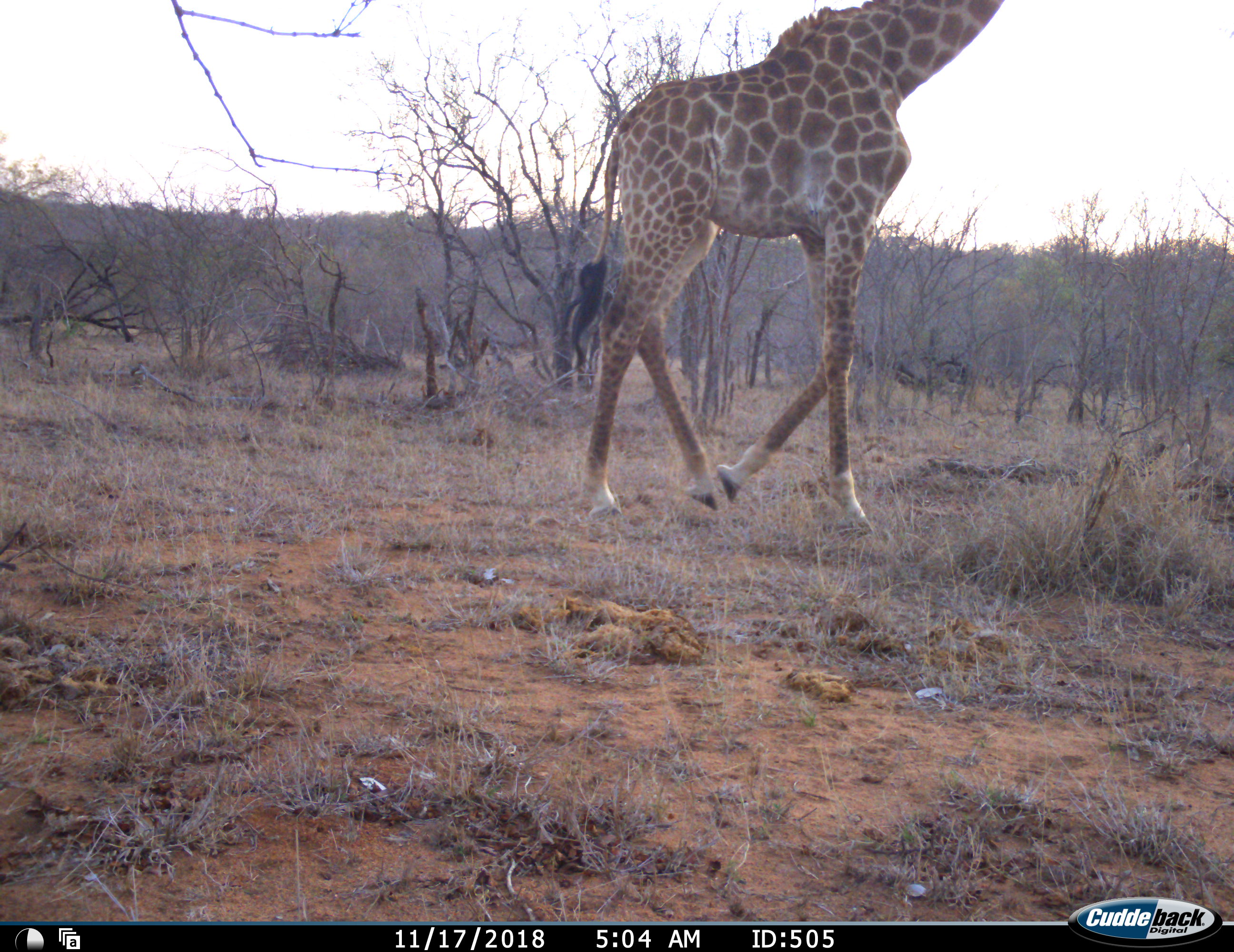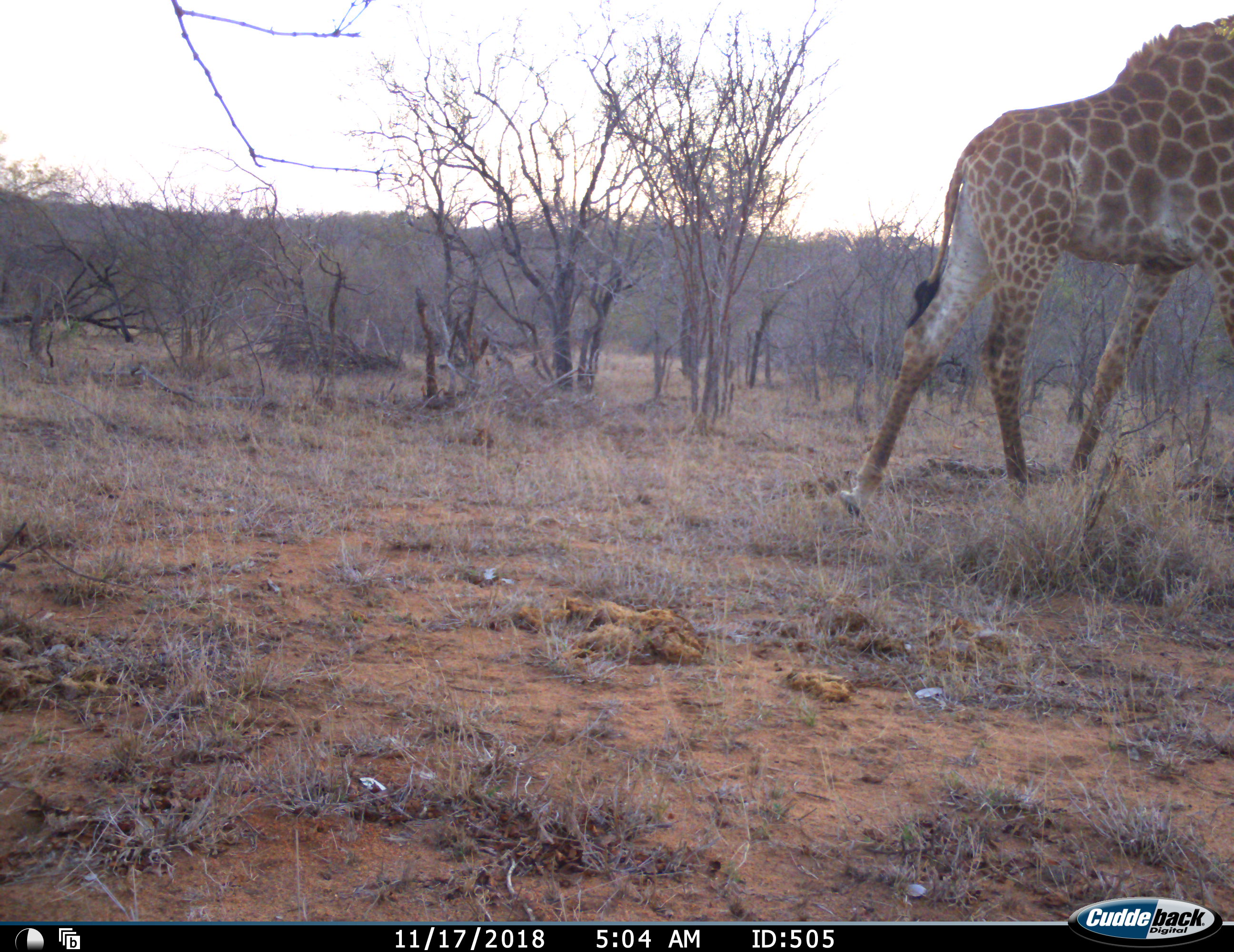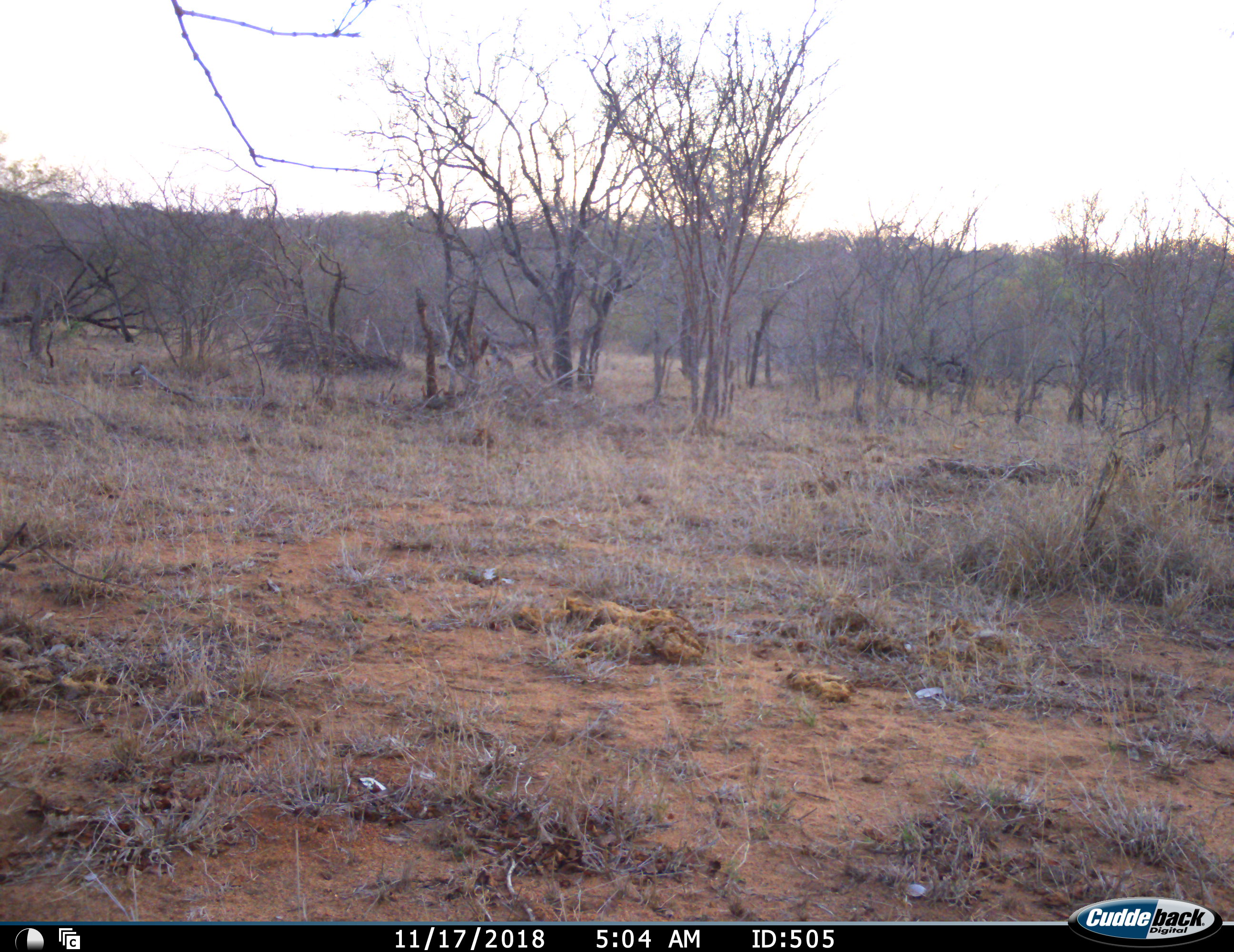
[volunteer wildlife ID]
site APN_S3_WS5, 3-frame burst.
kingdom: Animalia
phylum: Chordata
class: Mammalia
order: Artiodactyla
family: Giraffidae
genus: Giraffa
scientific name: Giraffa camelopardalis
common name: giraffe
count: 1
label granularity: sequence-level